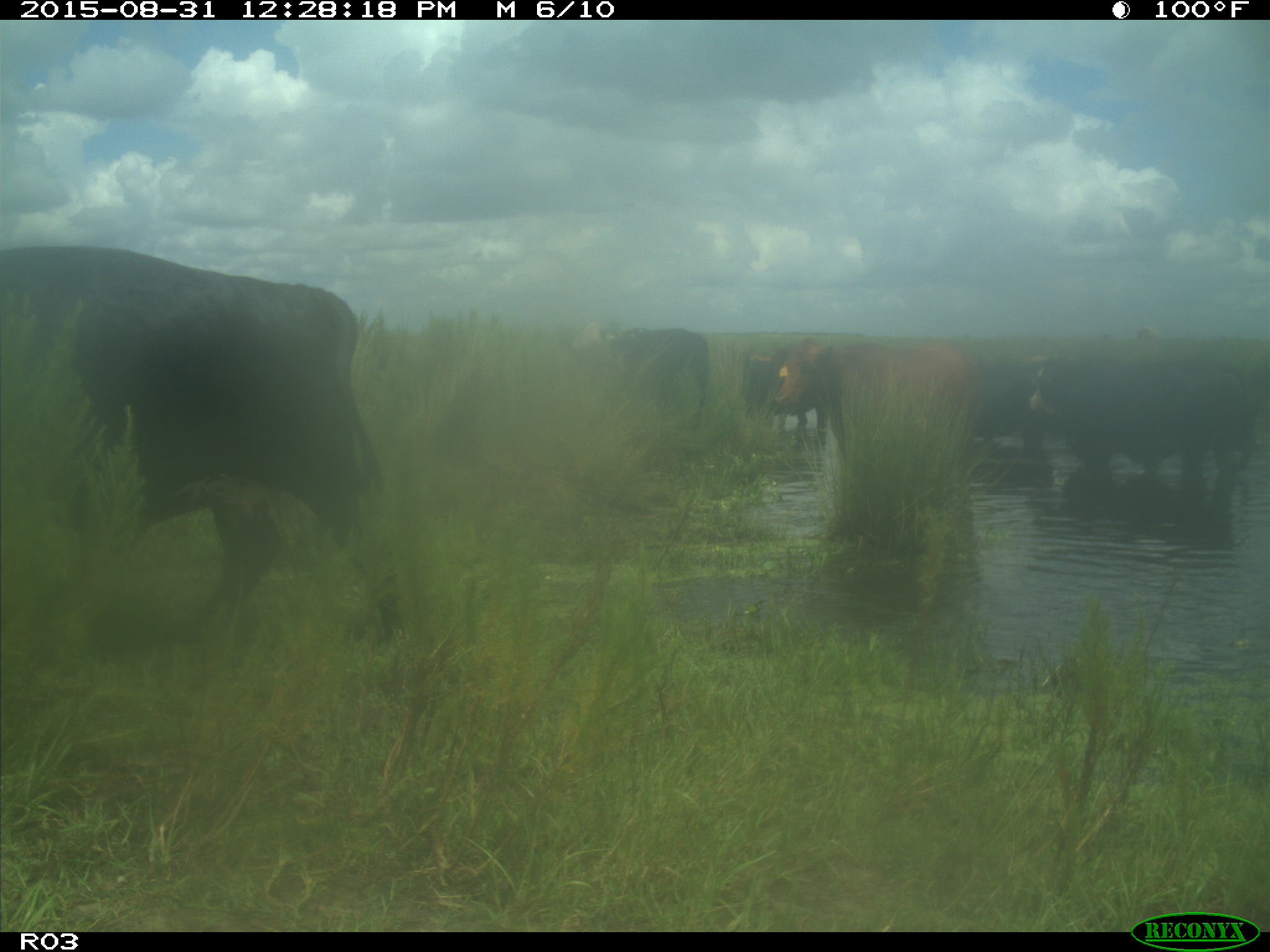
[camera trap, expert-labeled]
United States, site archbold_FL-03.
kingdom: Animalia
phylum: Chordata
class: Mammalia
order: Artiodactyla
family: Bovidae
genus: Bos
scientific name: Bos taurus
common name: domestic cow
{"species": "Bos taurus (domestic cow)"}